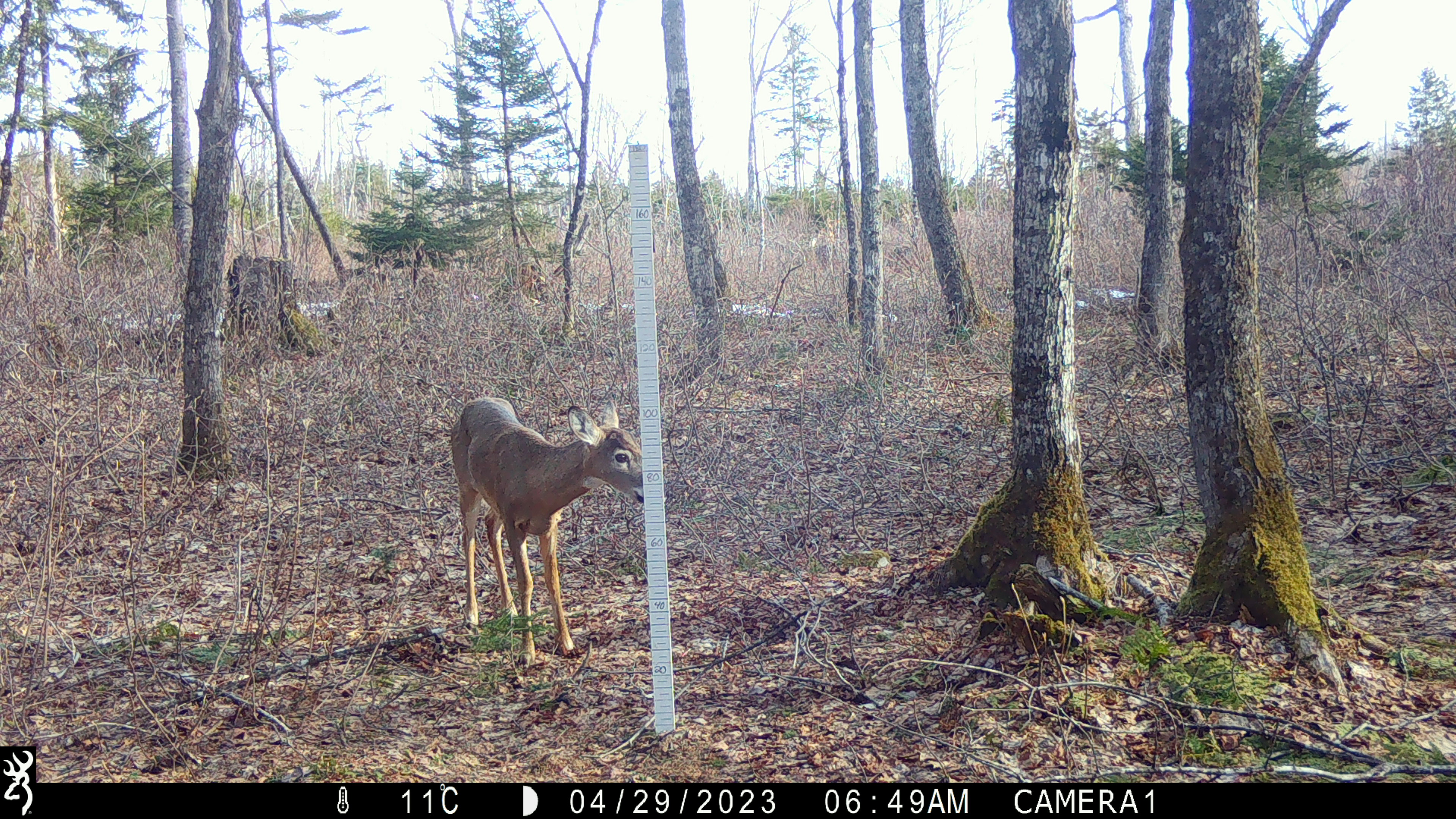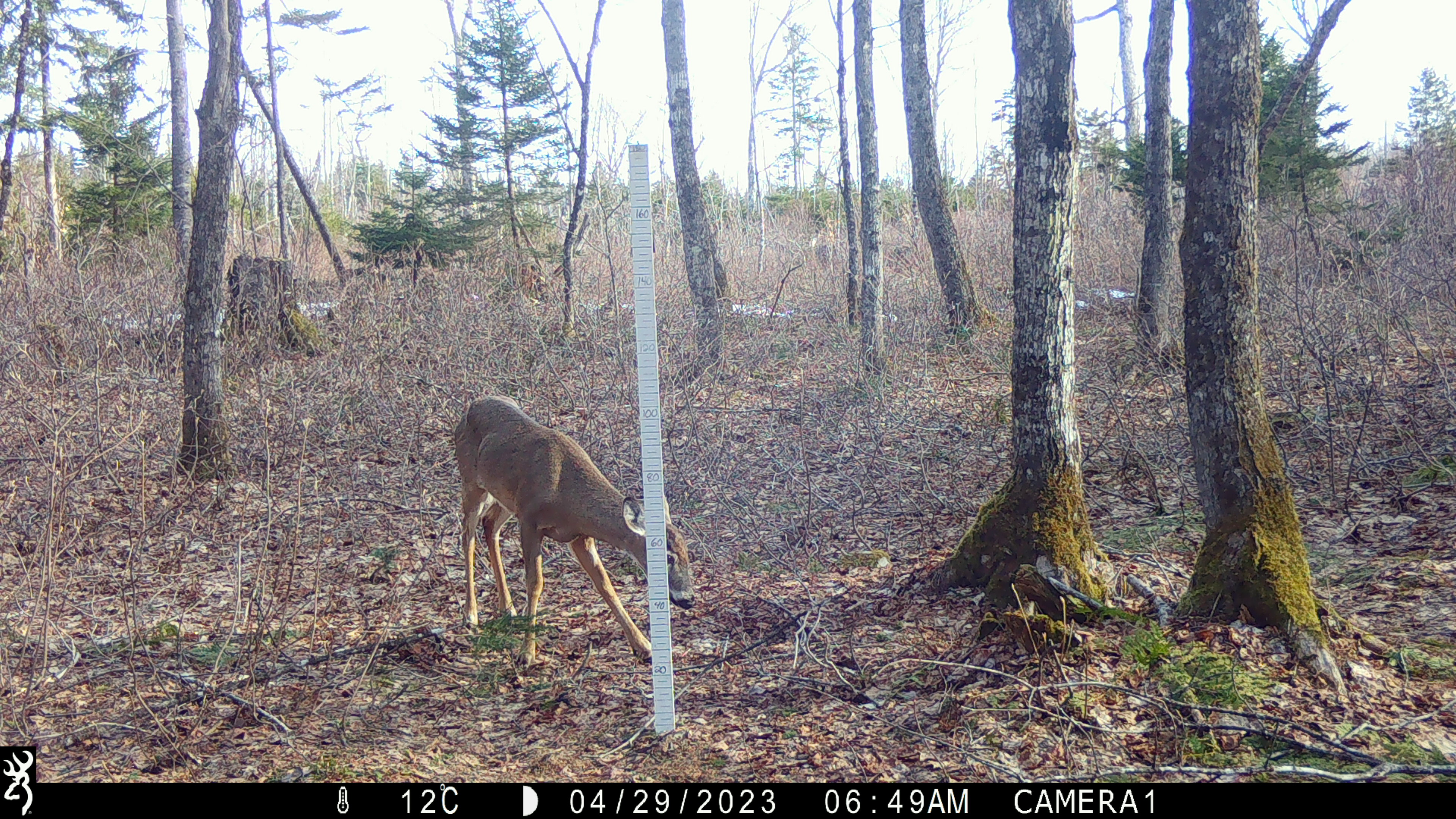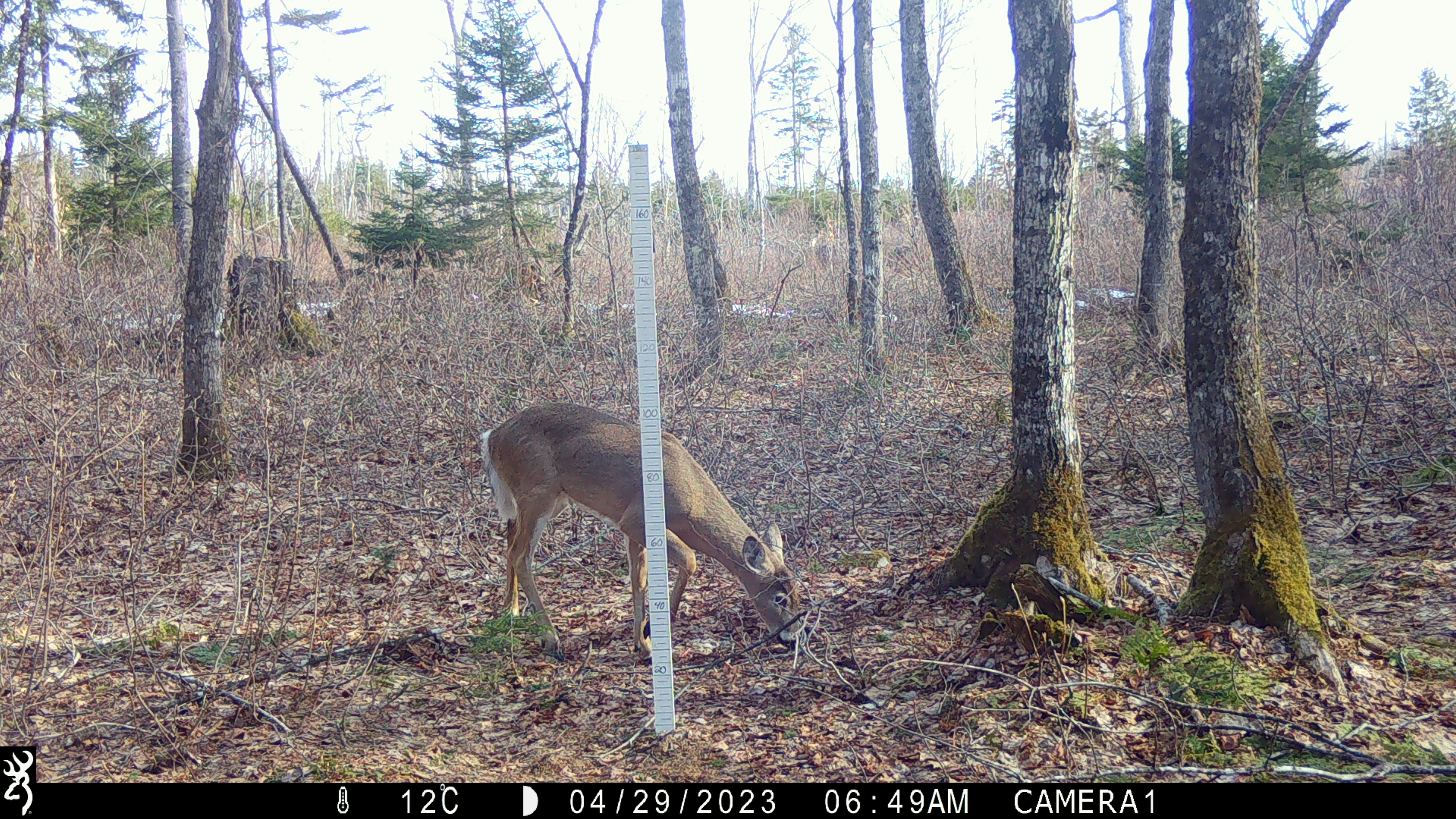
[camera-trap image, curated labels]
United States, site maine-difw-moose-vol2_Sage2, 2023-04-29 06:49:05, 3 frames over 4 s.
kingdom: Animalia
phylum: Chordata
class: Mammalia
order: Artiodactyla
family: Cervidae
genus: Odocoileus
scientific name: Odocoileus virginianus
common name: white-tailed deer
White-tailed deer (Odocoileus virginianus).